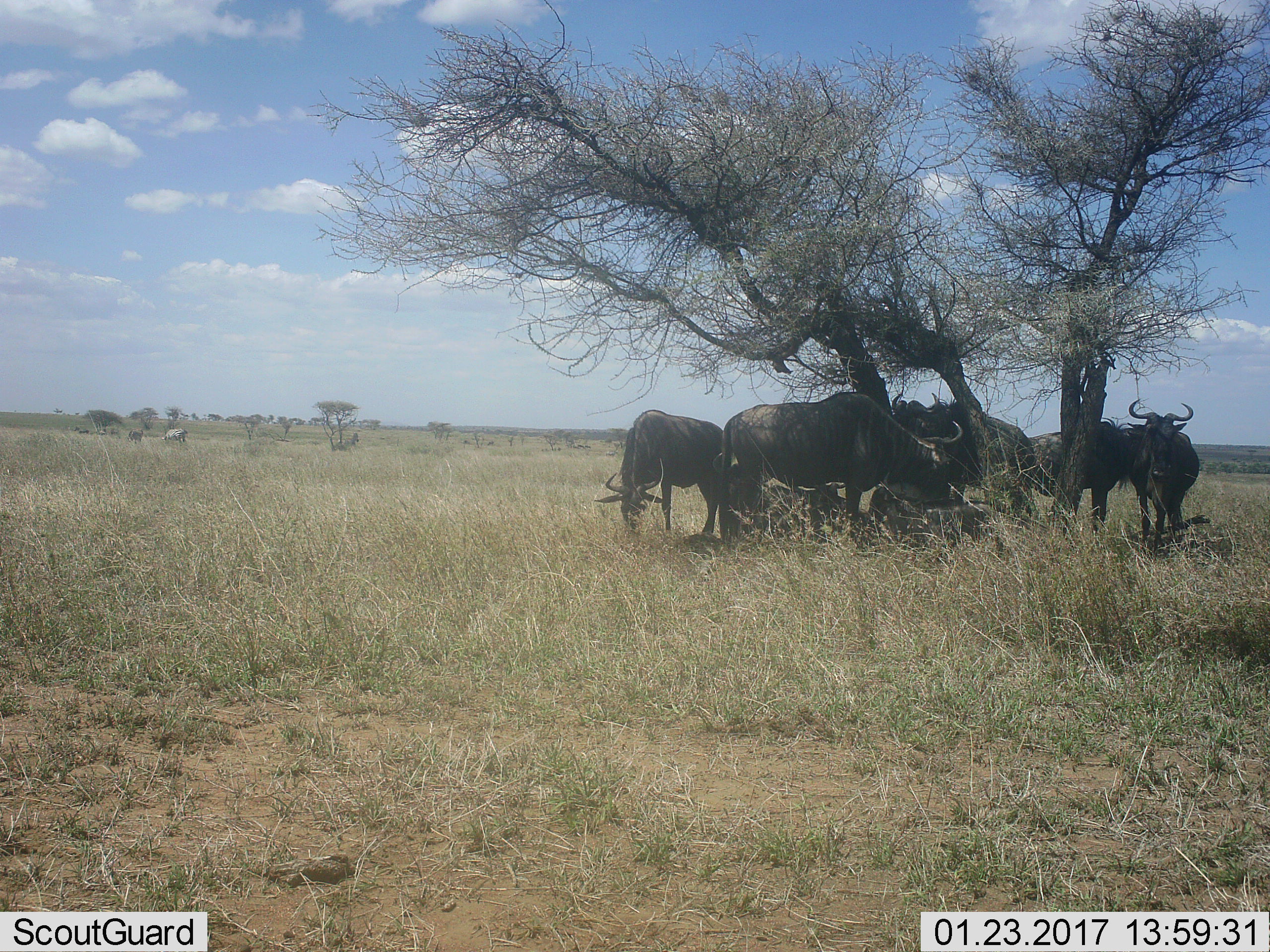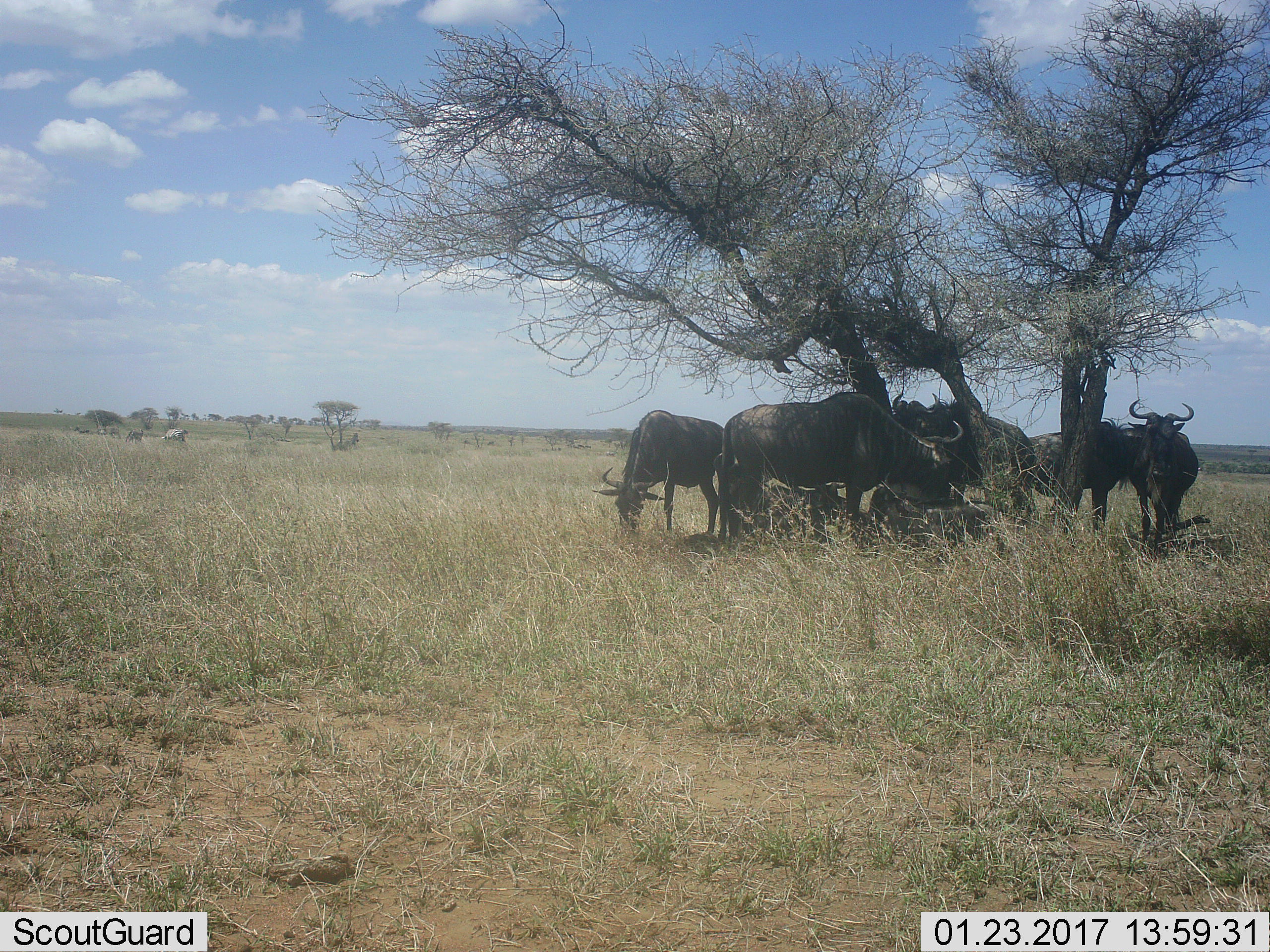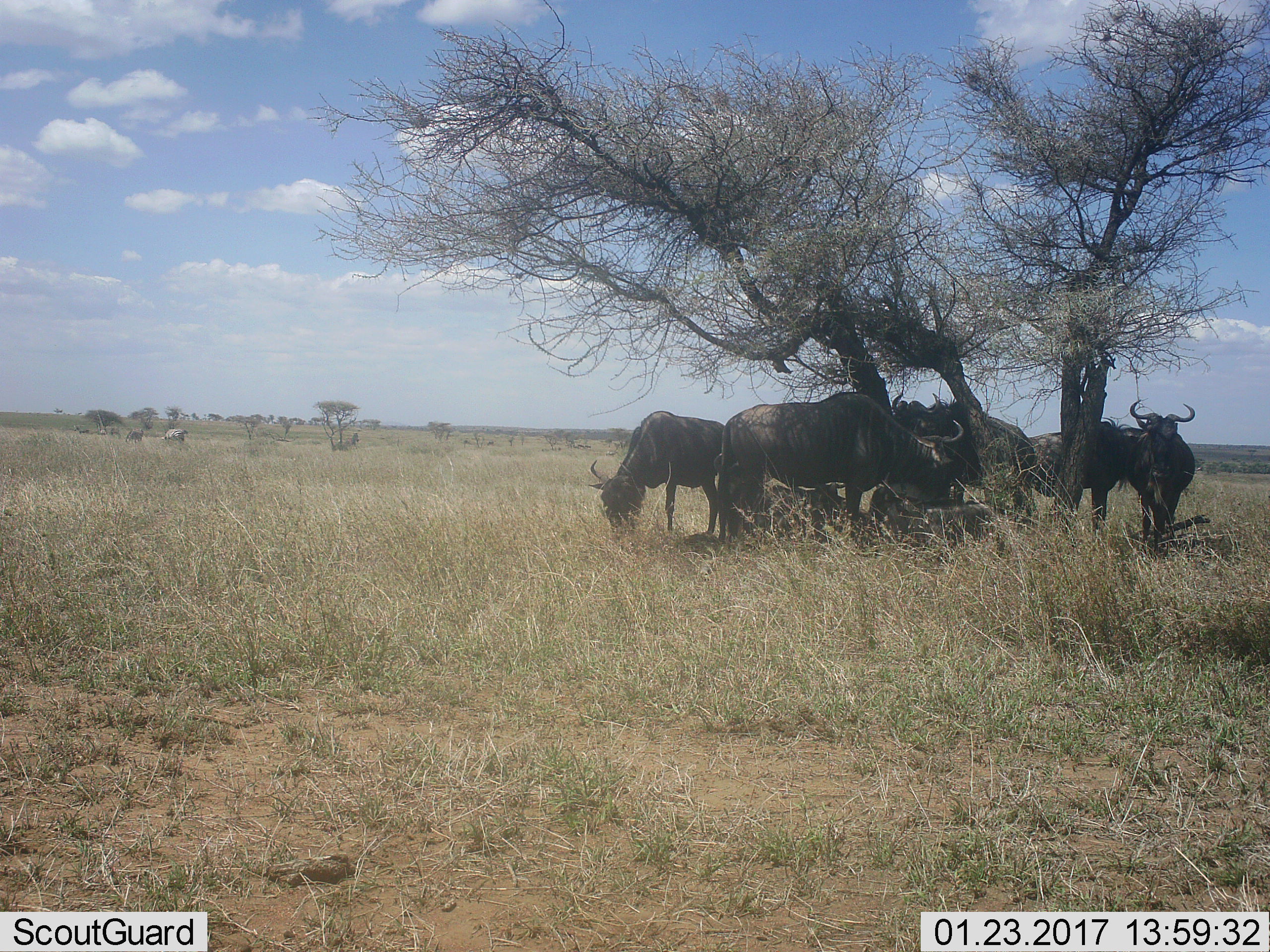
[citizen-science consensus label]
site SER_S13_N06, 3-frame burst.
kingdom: Animalia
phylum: Chordata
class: Mammalia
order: Artiodactyla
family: Bovidae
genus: Connochaetes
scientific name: Connochaetes taurinus taurinus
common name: blue wildebeest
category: wildebeestblue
Wildebeestblue (blue wildebeest) (Connochaetes taurinus taurinus), count 7. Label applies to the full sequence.